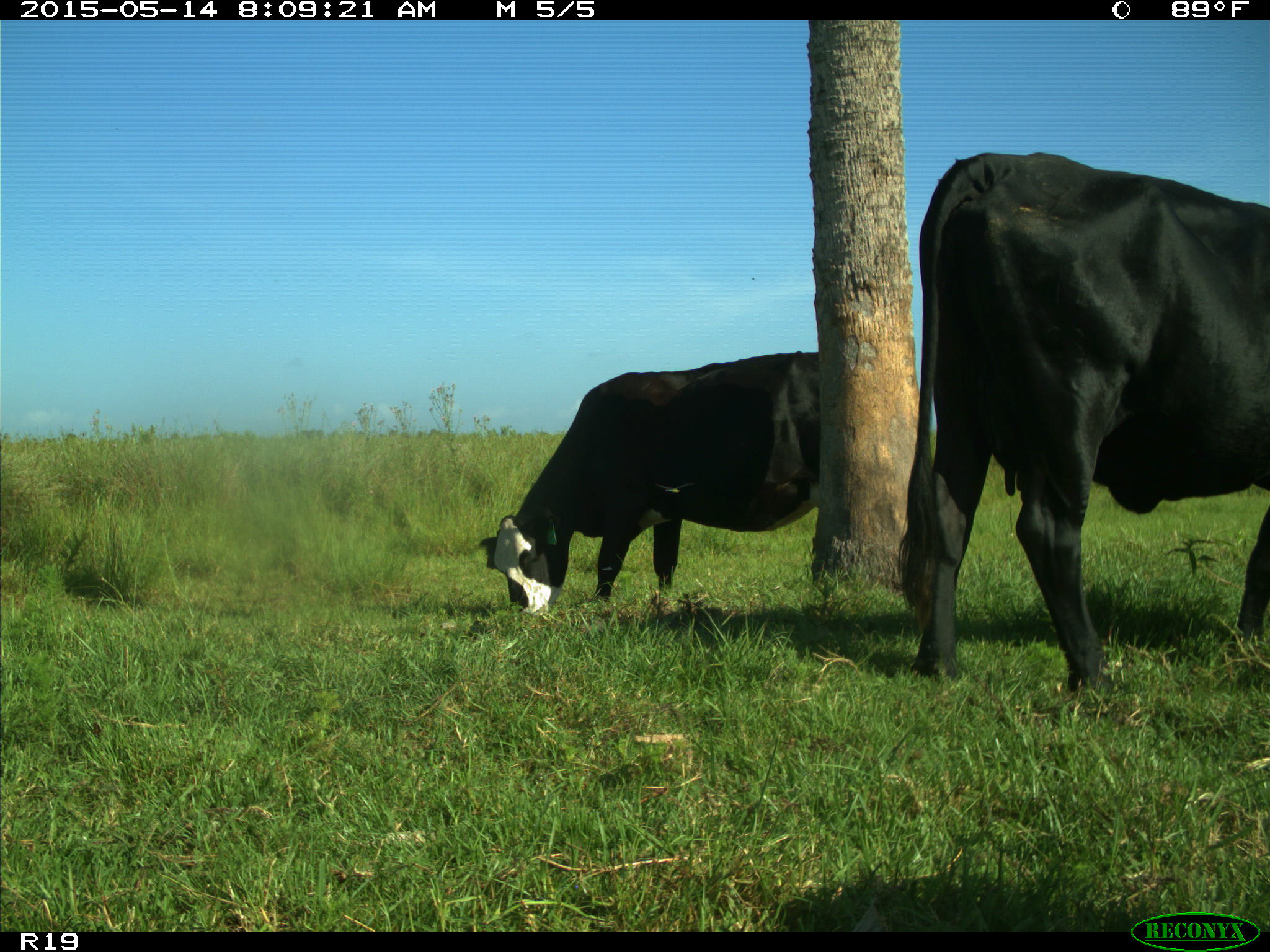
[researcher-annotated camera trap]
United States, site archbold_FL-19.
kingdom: Animalia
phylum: Chordata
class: Mammalia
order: Artiodactyla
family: Bovidae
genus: Bos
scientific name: Bos taurus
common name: domestic cow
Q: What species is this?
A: Bos taurus (domestic cow).